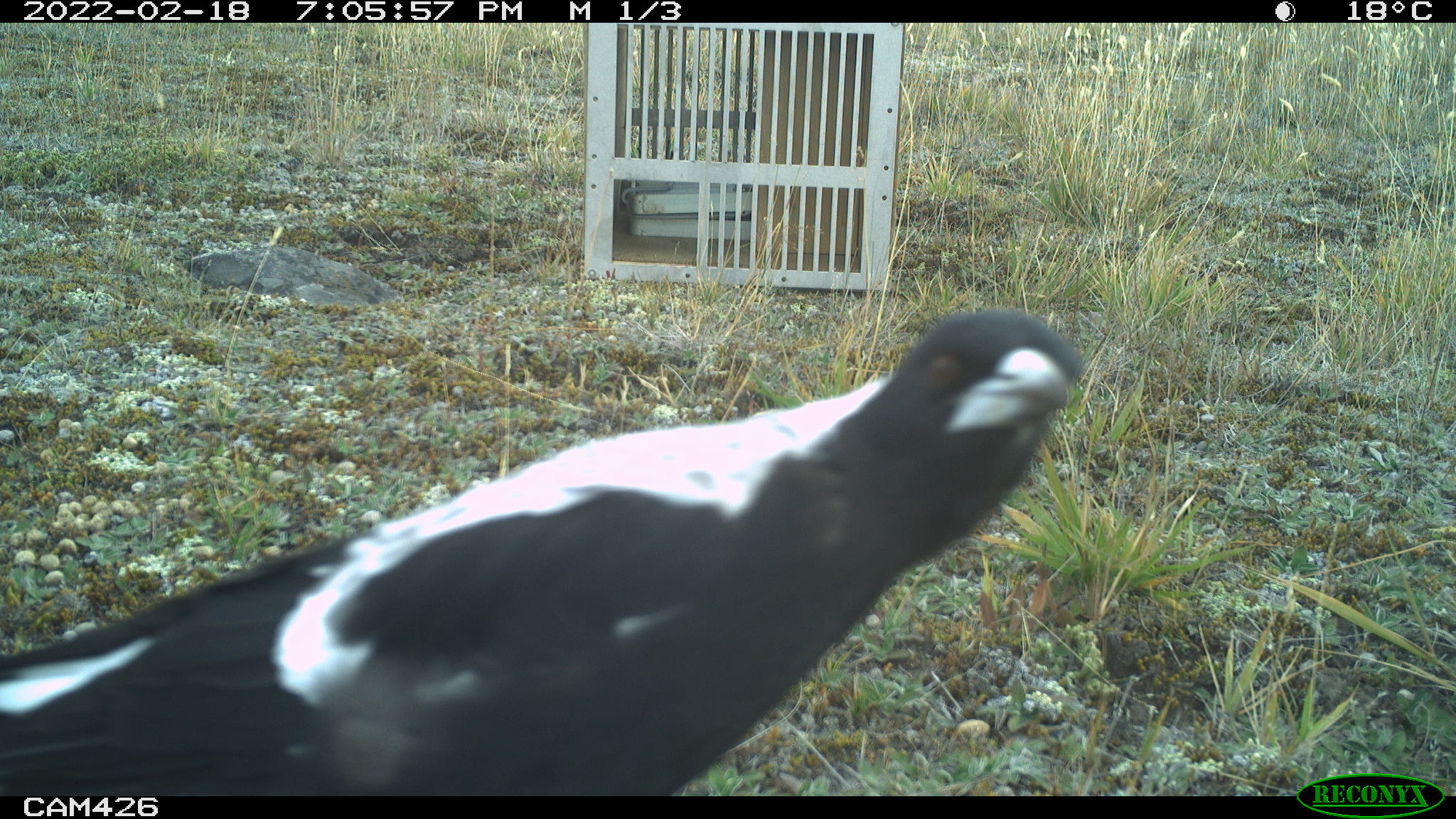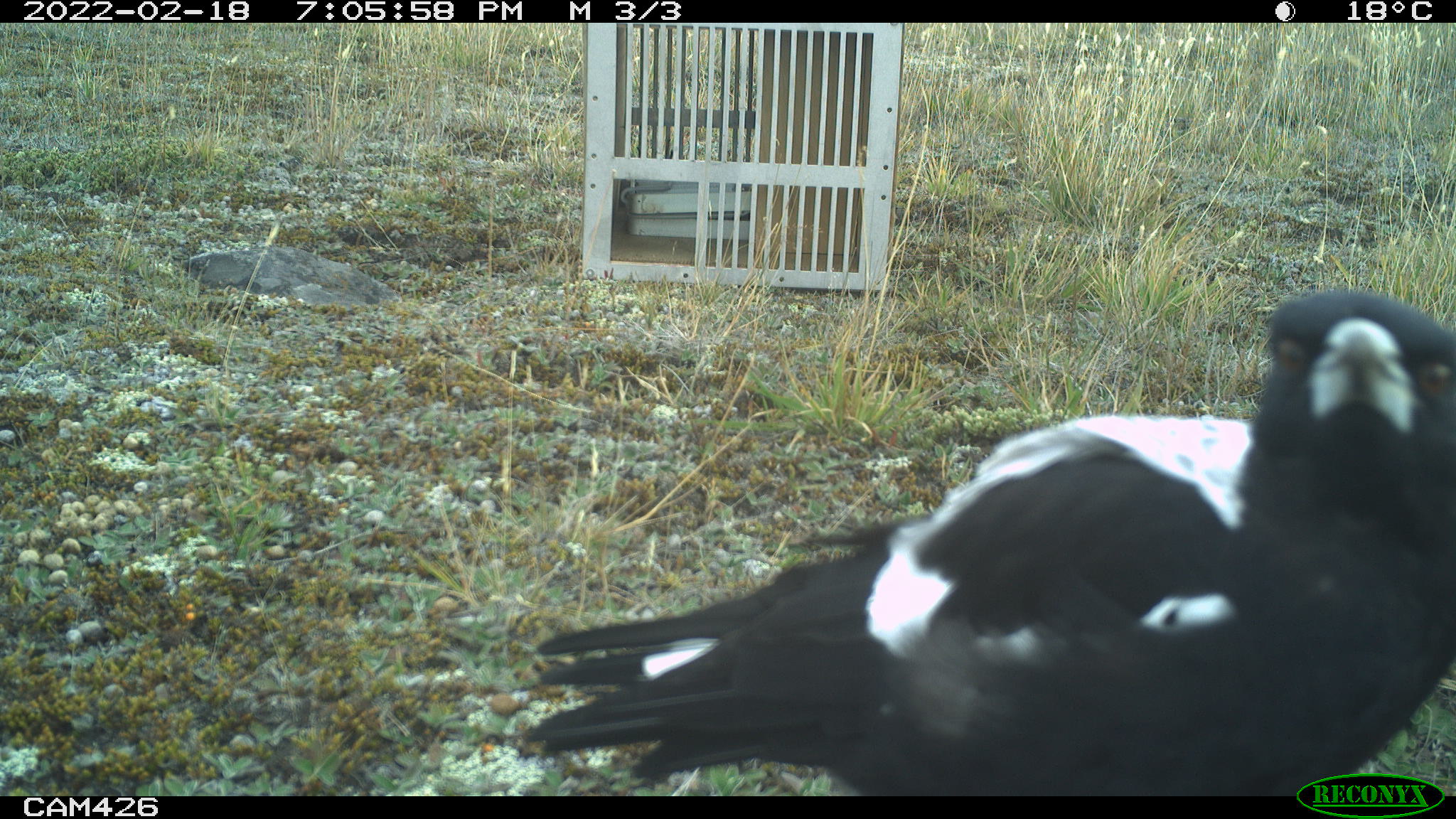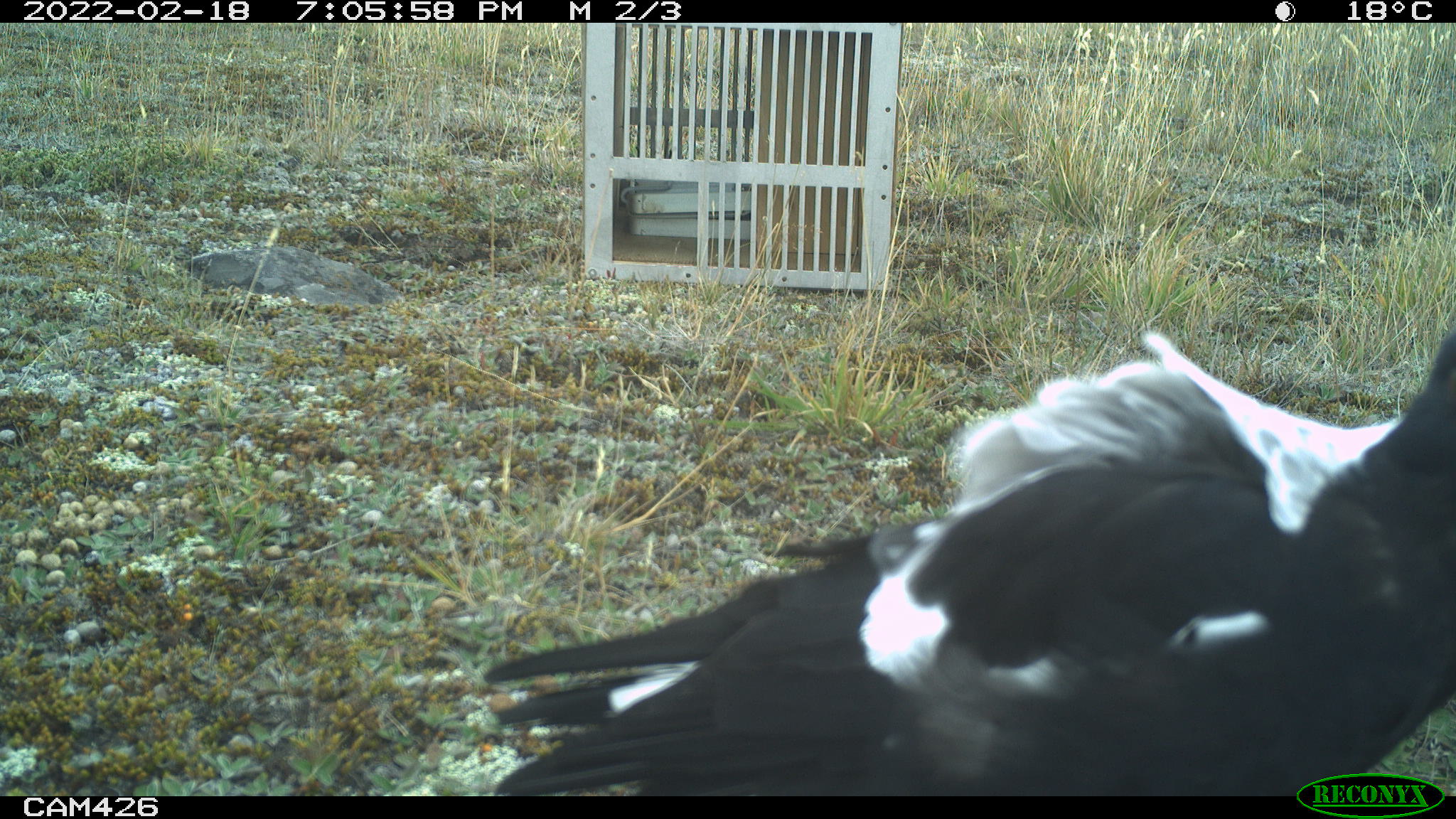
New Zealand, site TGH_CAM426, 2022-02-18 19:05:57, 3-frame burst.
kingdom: Animalia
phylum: Chordata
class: Aves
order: Passeriformes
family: Artamidae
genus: Gymnorhina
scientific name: Gymnorhina tibicen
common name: australian magpie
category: magpie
Magpie (australian magpie) (Gymnorhina tibicen).